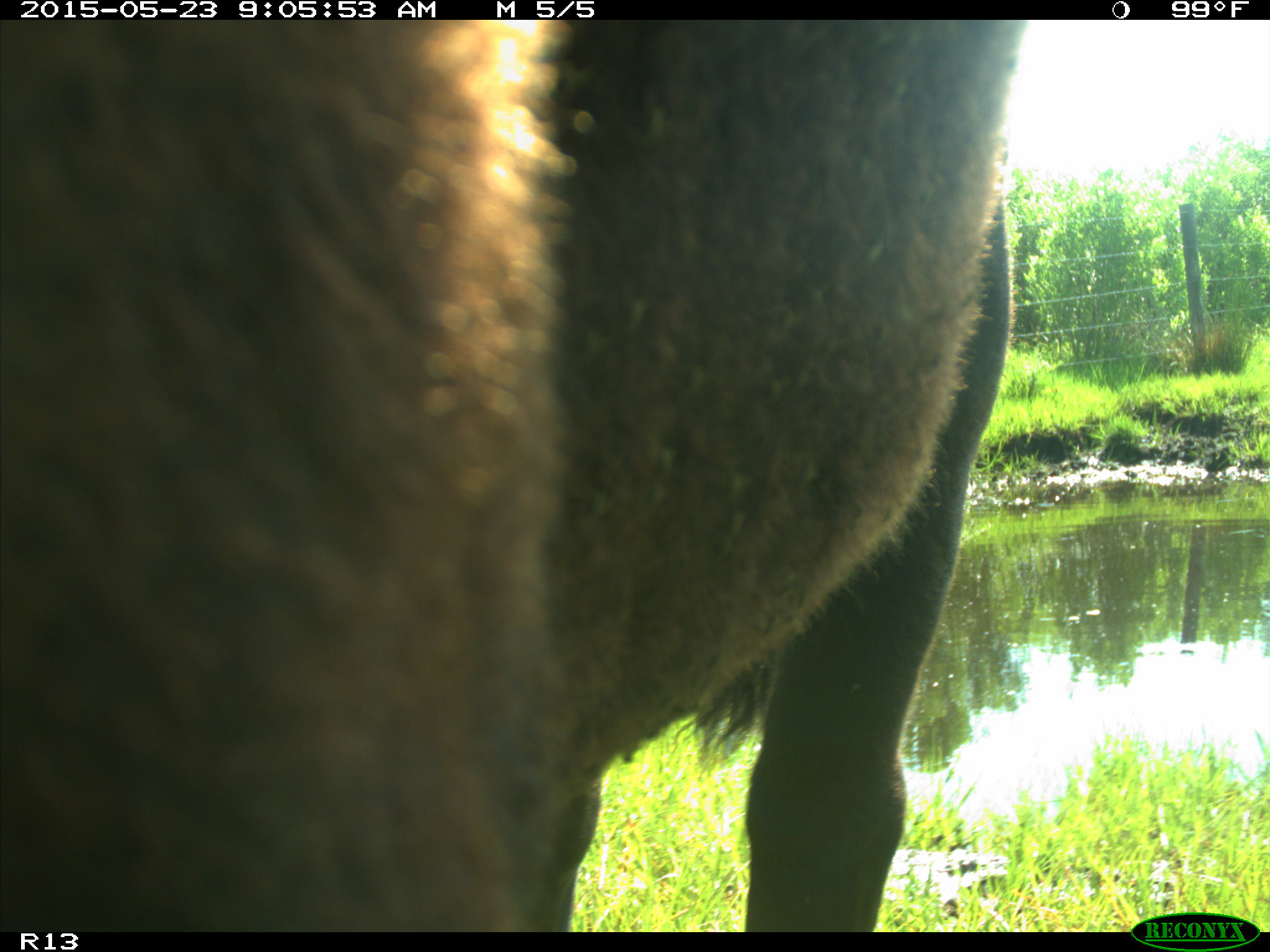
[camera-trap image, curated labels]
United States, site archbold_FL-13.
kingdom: Animalia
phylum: Chordata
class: Mammalia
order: Artiodactyla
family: Bovidae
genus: Bos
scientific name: Bos taurus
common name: domestic cow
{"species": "Bos taurus (domestic cow)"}